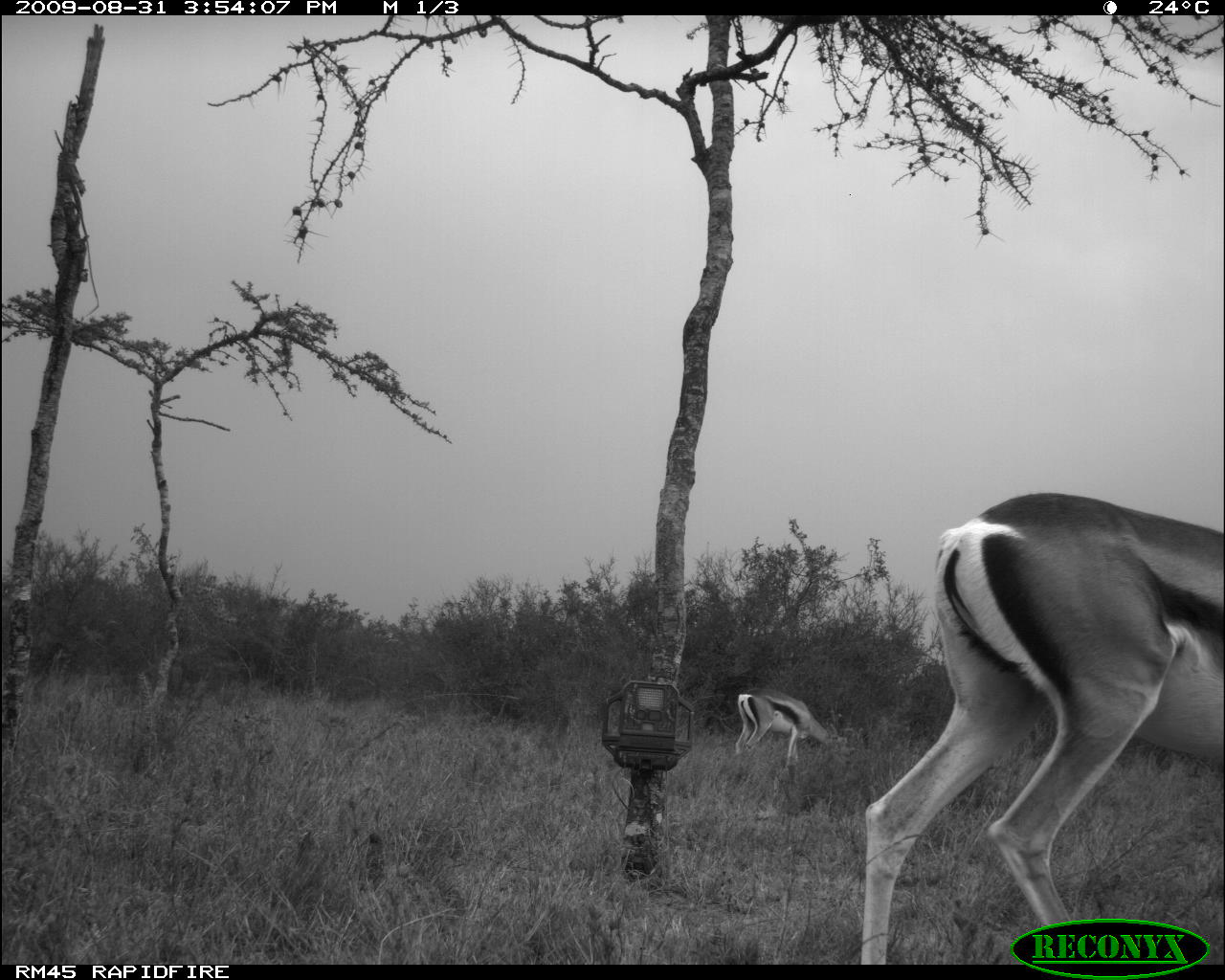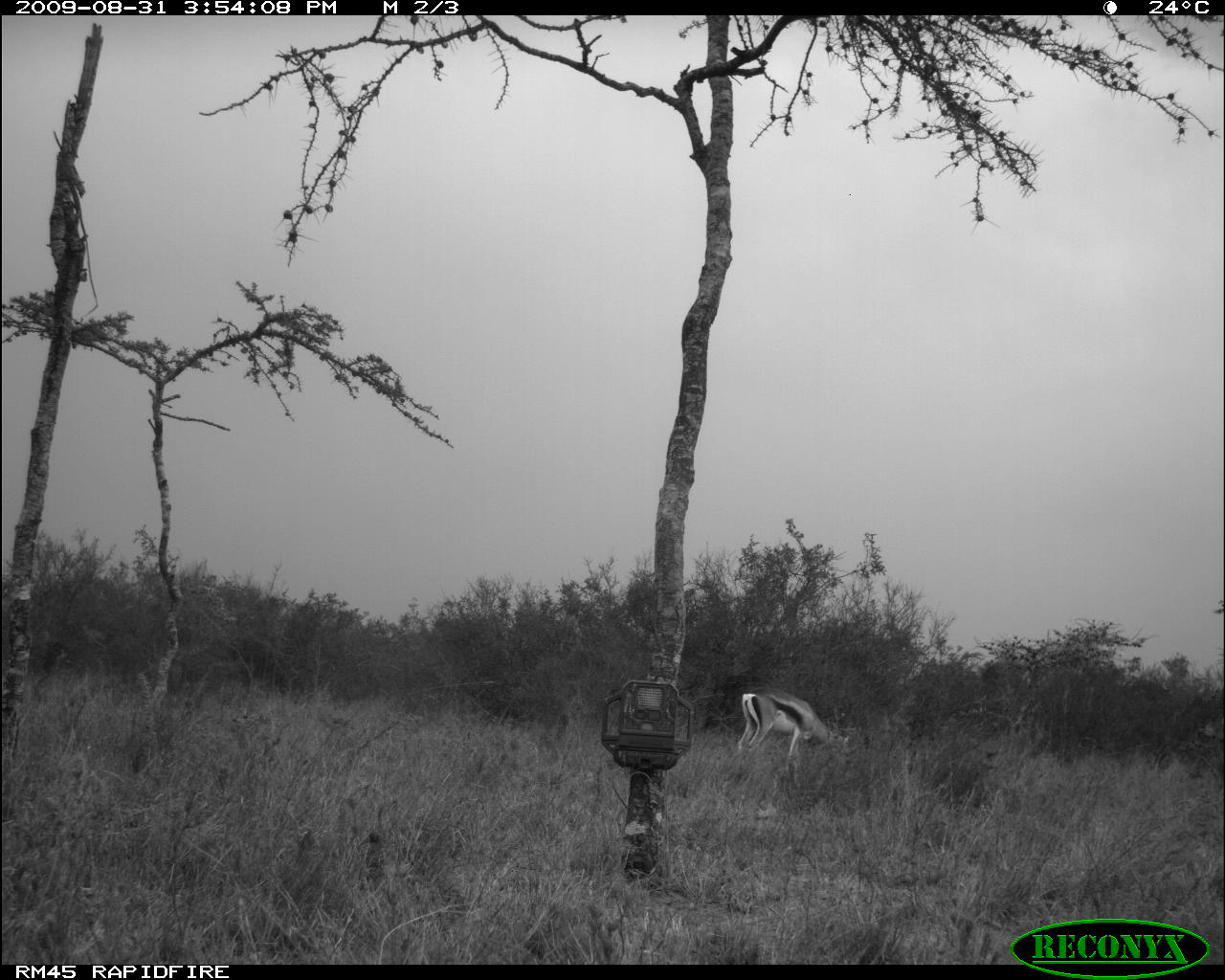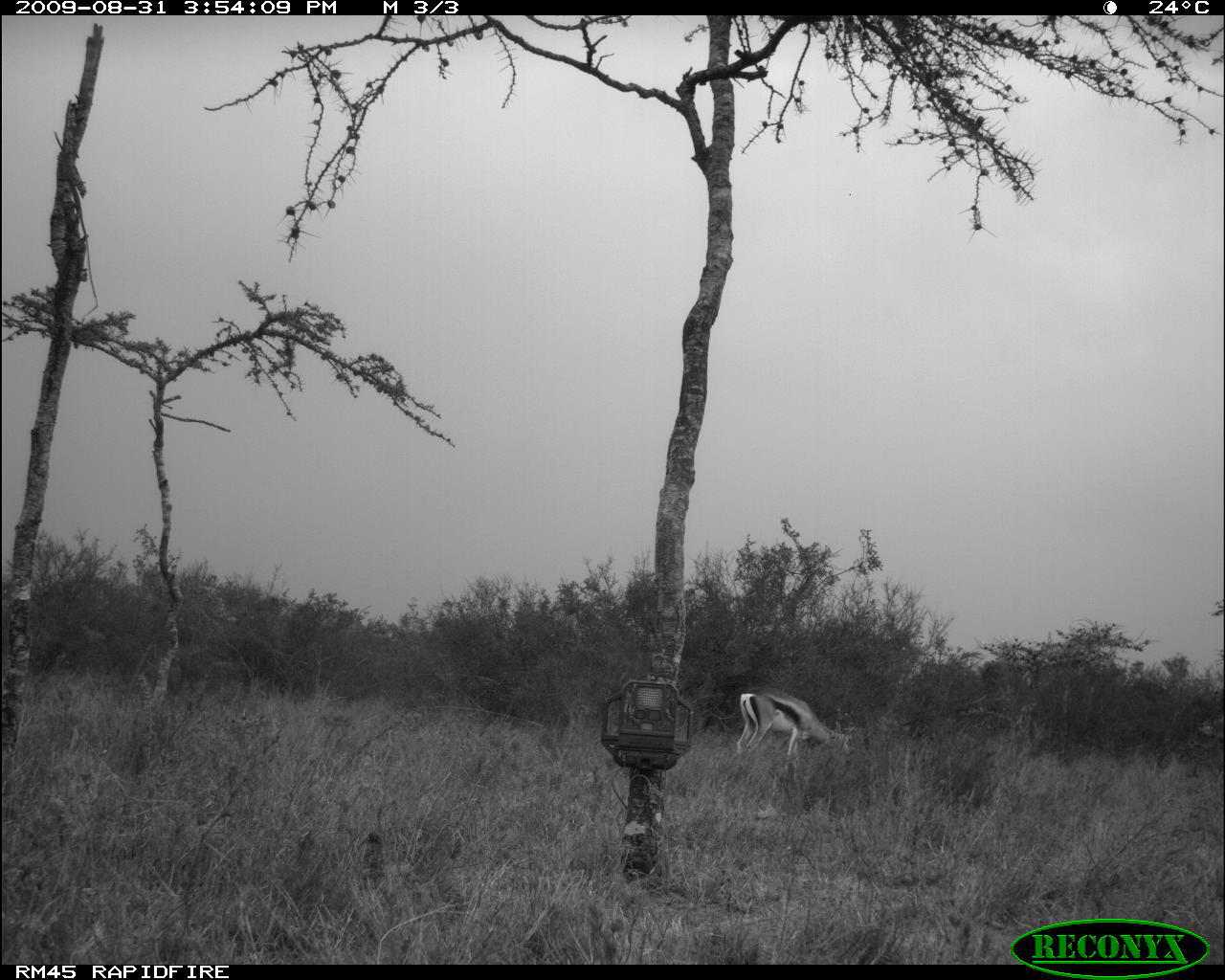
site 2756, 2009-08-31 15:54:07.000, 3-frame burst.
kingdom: Animalia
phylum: Chordata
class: Mammalia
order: Artiodactyla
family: Bovidae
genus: Nanger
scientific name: Nanger granti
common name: grant's gazelle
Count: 2.